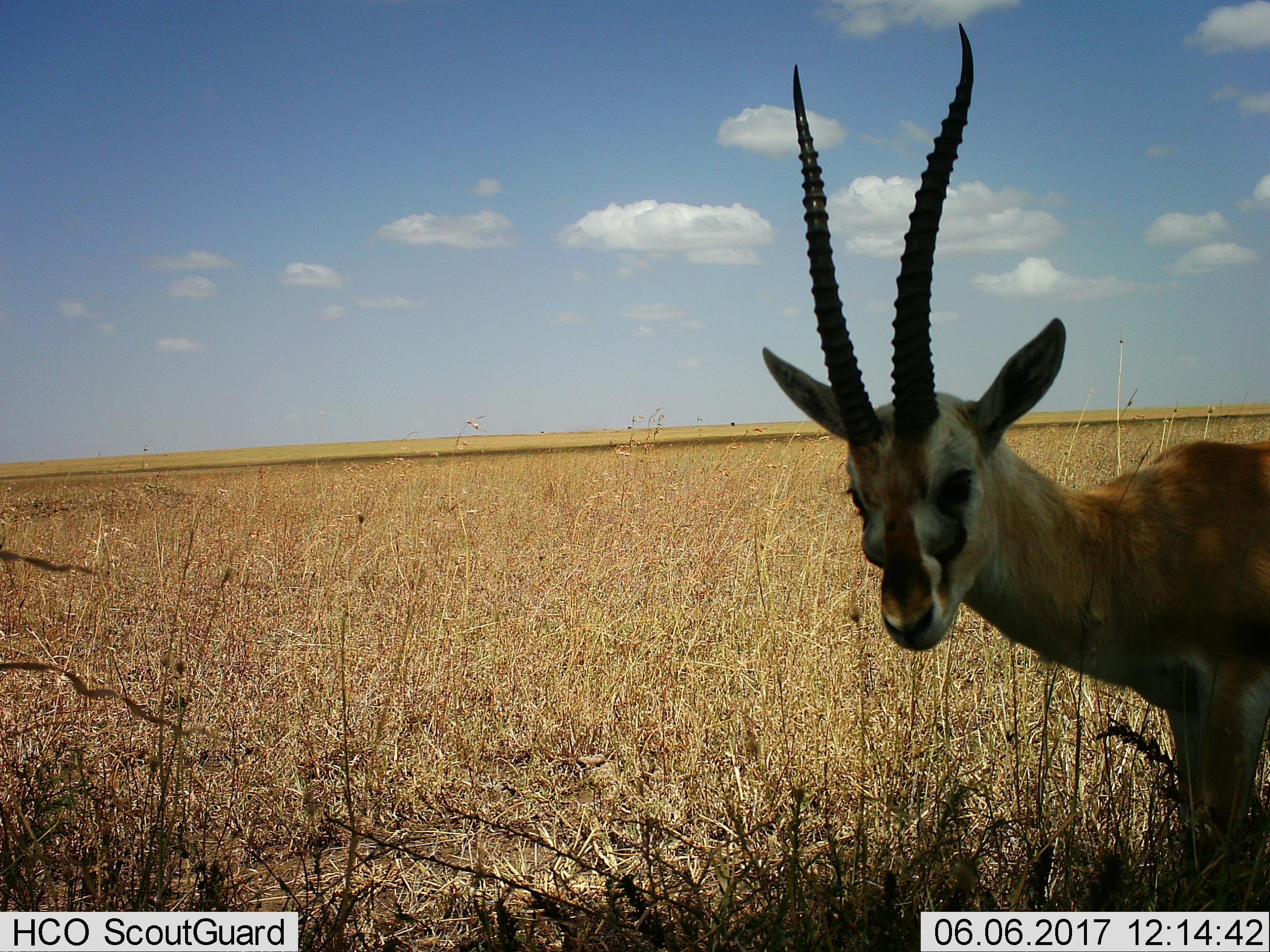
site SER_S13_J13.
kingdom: Animalia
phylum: Chordata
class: Mammalia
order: Artiodactyla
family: Bovidae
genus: Eudorcas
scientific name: Eudorcas thomsonii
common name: thomson's gazelle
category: gazellethomsons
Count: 1.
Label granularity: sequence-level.